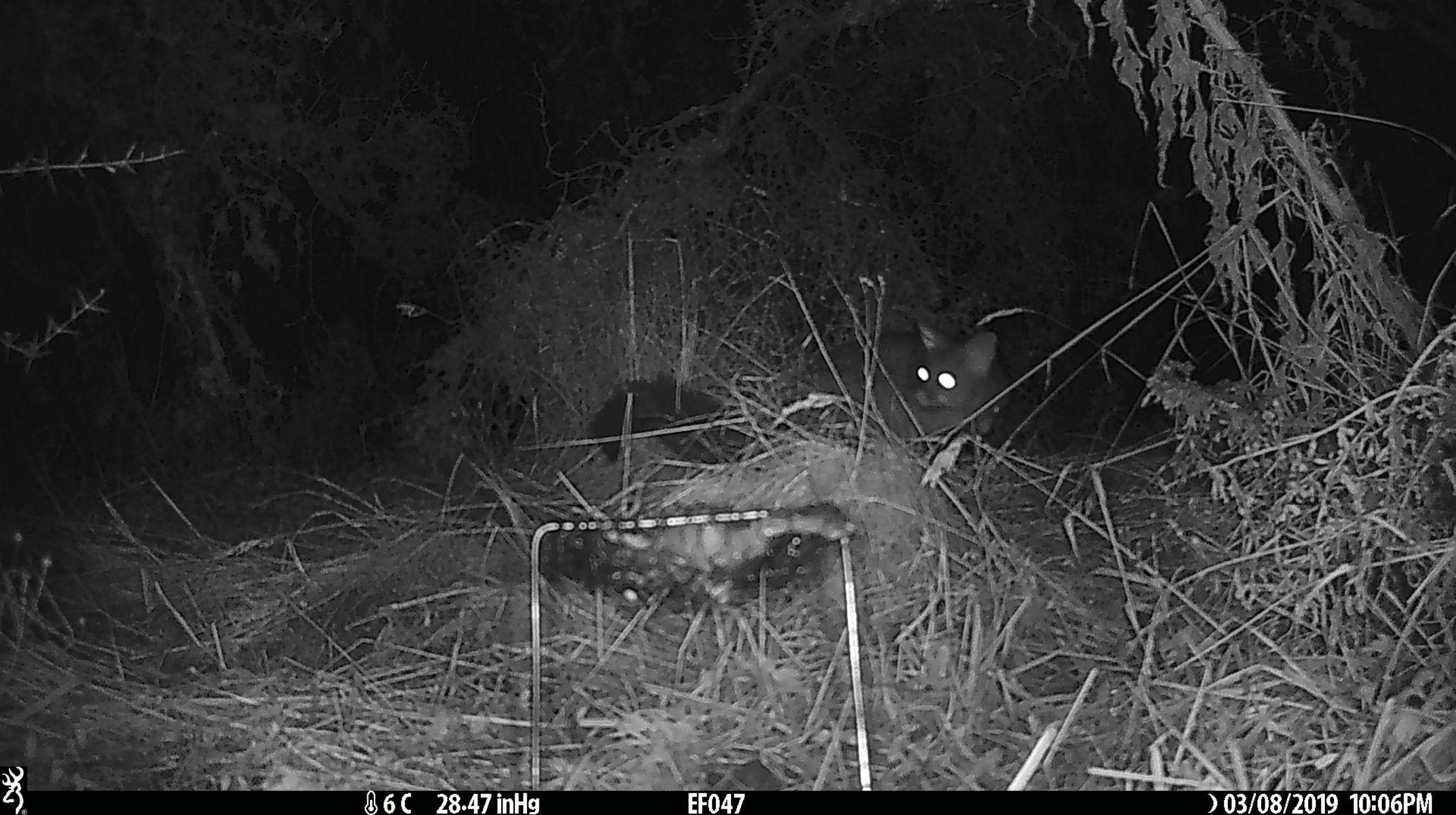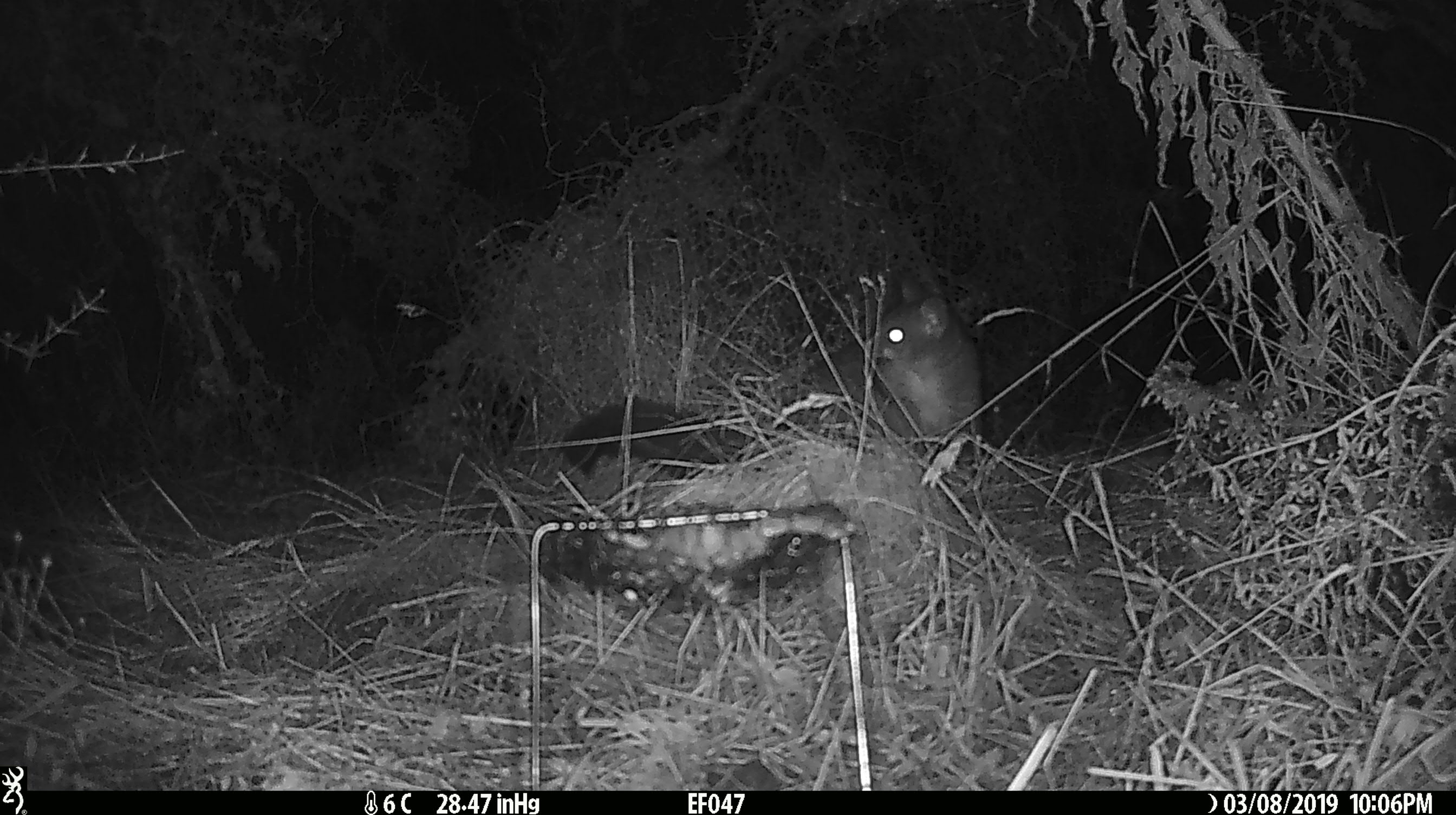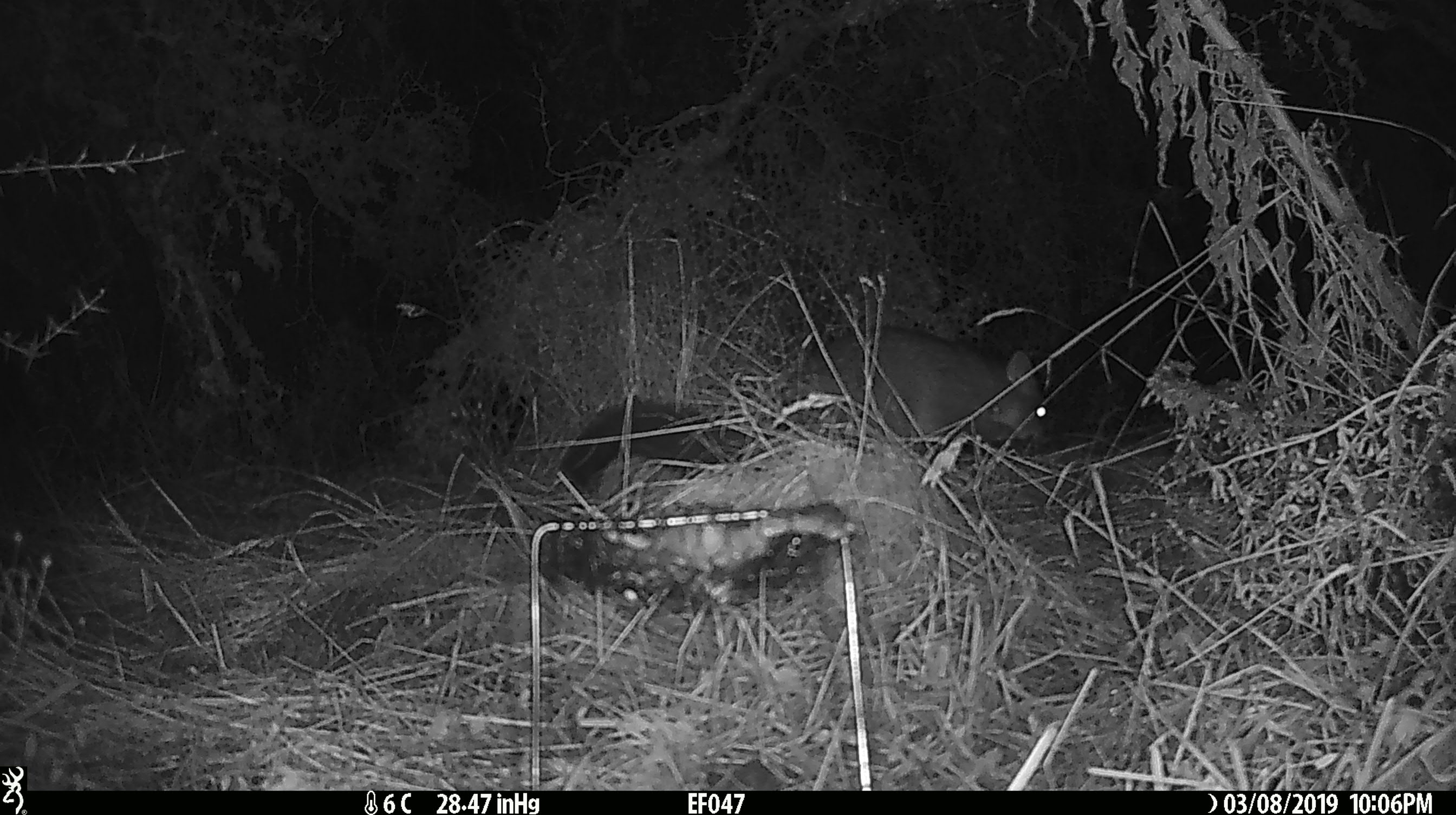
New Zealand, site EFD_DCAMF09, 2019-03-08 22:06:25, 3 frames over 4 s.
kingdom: Animalia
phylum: Chordata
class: Mammalia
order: Diprotodontia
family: Phalangeridae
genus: Trichosurus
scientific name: Trichosurus vulpecula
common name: common brushtail possum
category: possum